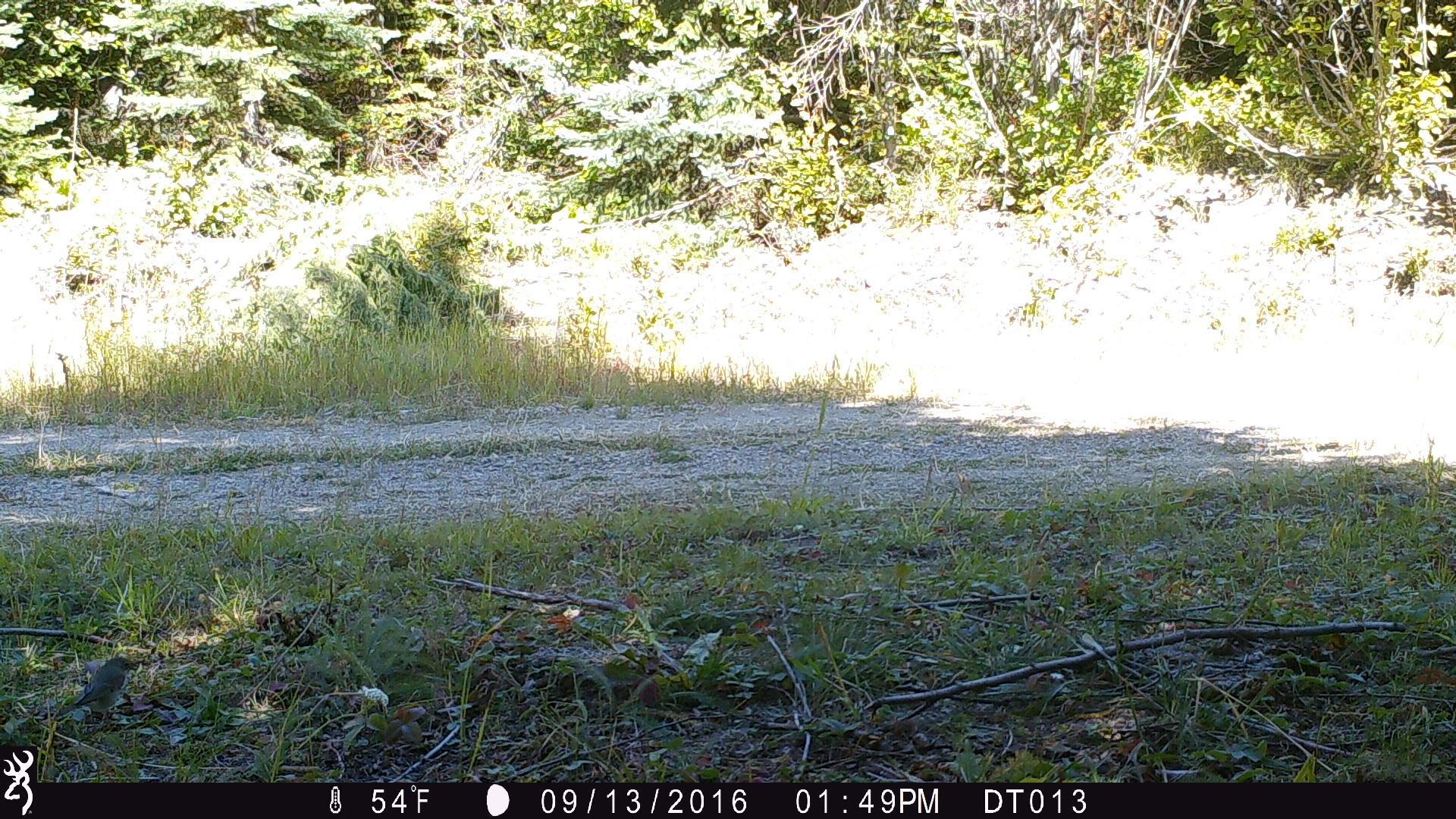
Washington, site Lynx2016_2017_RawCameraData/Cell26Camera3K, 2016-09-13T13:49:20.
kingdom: Animalia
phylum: Chordata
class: Aves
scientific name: Aves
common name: birds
Aves (birds). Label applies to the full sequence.